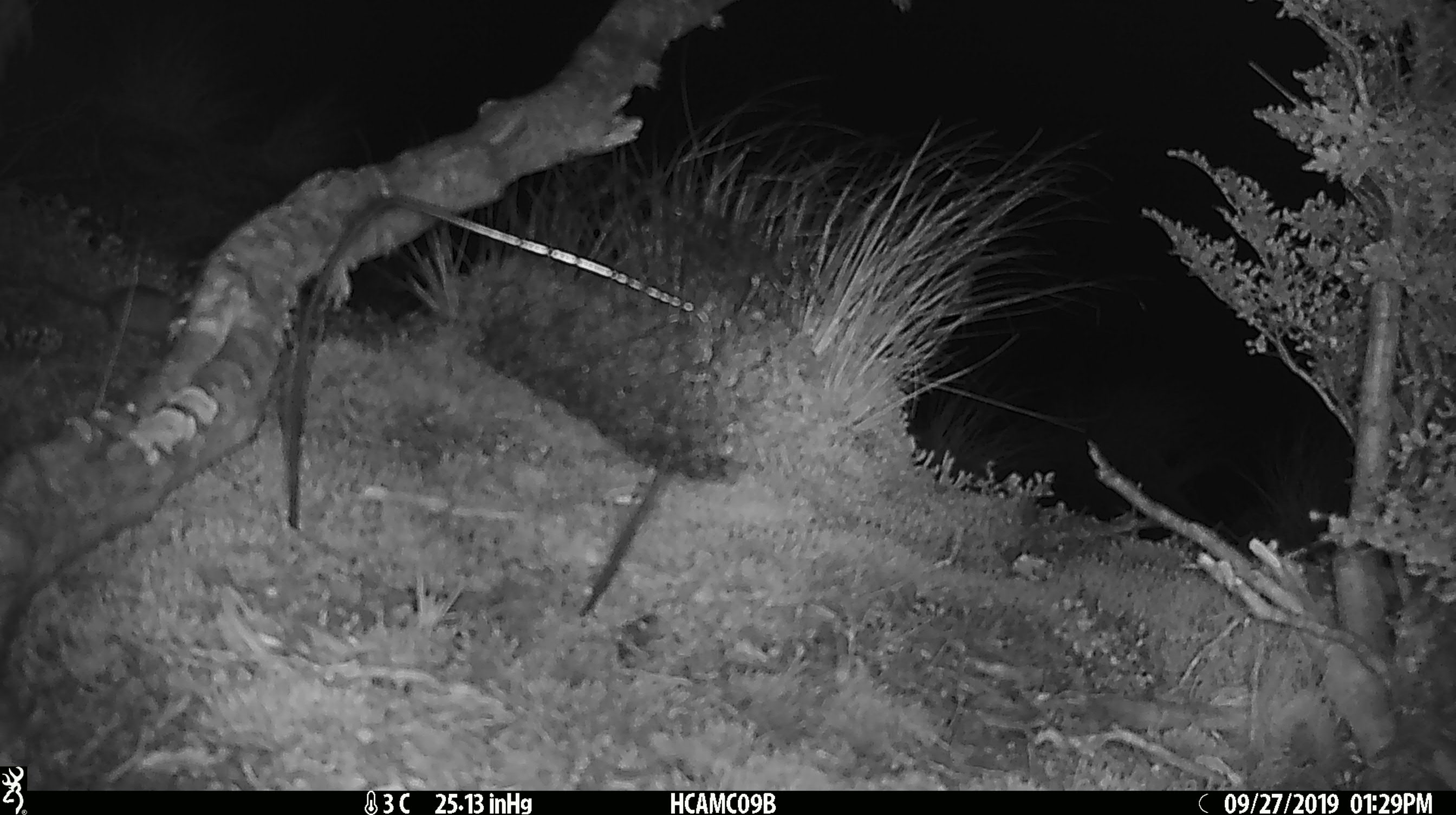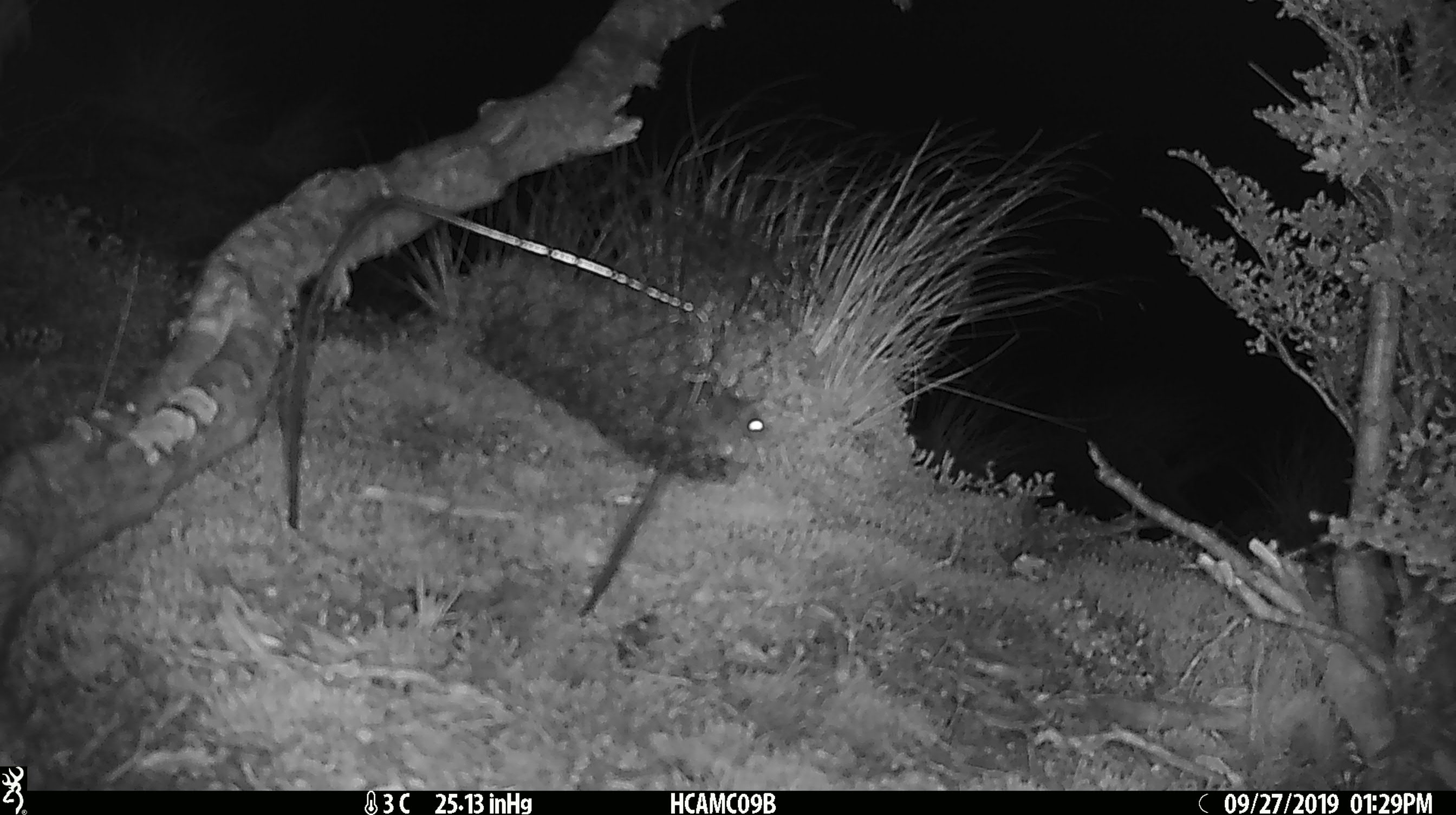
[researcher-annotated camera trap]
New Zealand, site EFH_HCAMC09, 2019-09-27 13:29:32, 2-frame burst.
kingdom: Animalia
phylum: Chordata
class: Mammalia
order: Rodentia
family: Muridae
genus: Mus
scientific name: Mus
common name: mouse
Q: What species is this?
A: Mouse (Mus).